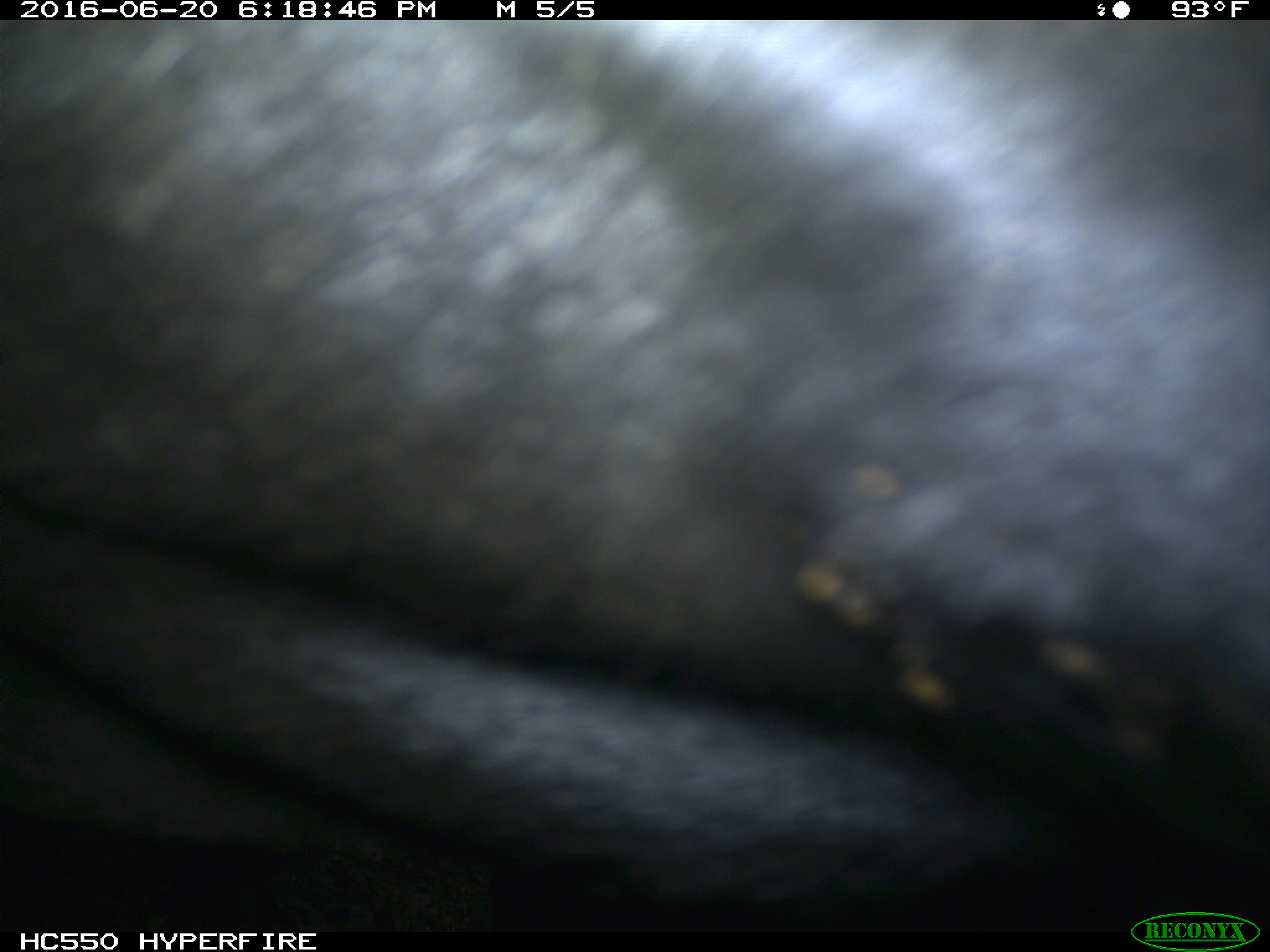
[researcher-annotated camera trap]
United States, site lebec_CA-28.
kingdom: Animalia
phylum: Chordata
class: Mammalia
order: Artiodactyla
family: Bovidae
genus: Bos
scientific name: Bos taurus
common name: domestic cow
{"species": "Bos taurus (domestic cow)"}